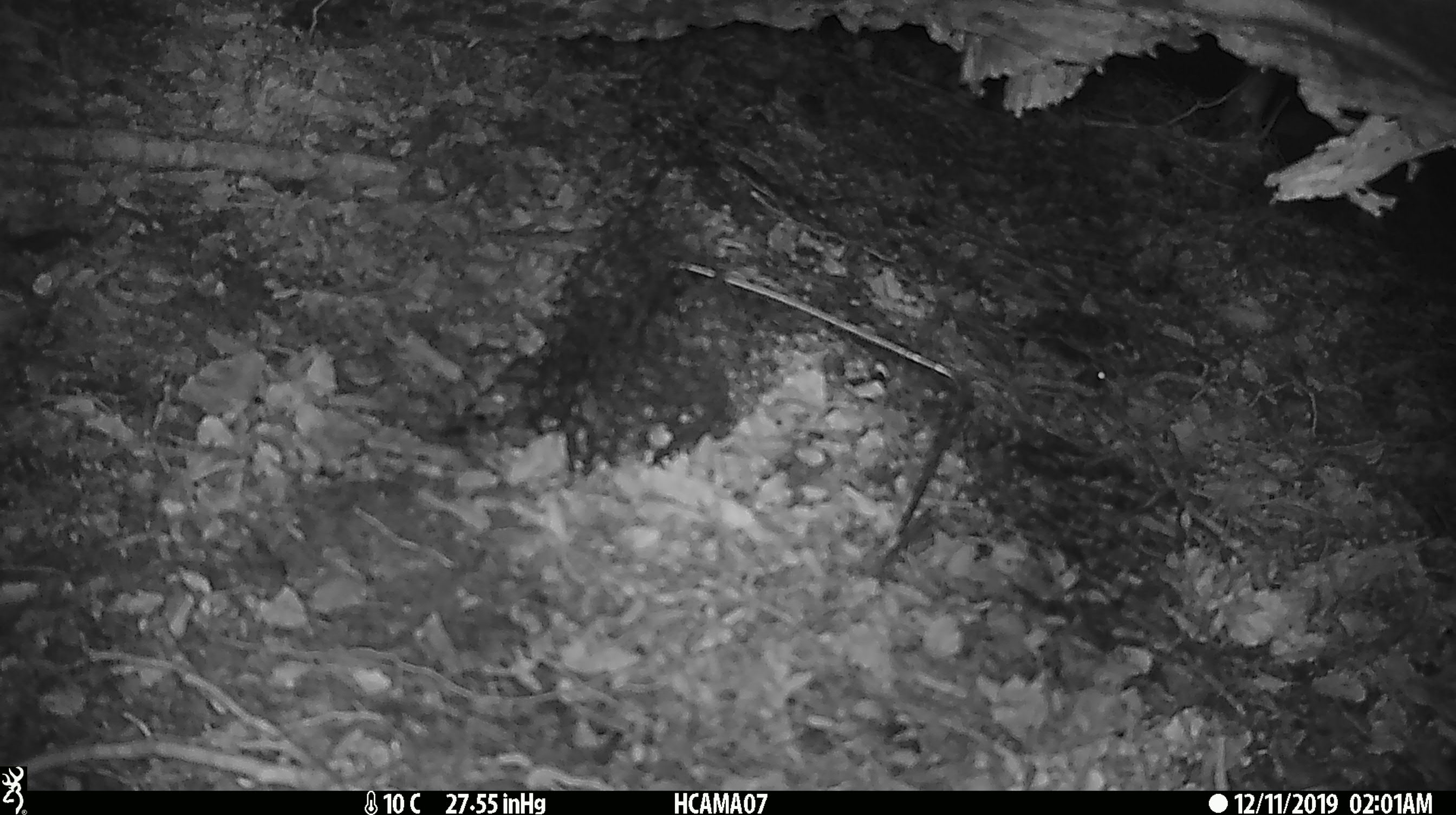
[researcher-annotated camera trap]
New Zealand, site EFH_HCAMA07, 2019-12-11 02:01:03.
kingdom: Animalia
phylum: Chordata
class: Mammalia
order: Rodentia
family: Muridae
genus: Mus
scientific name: Mus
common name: mouse